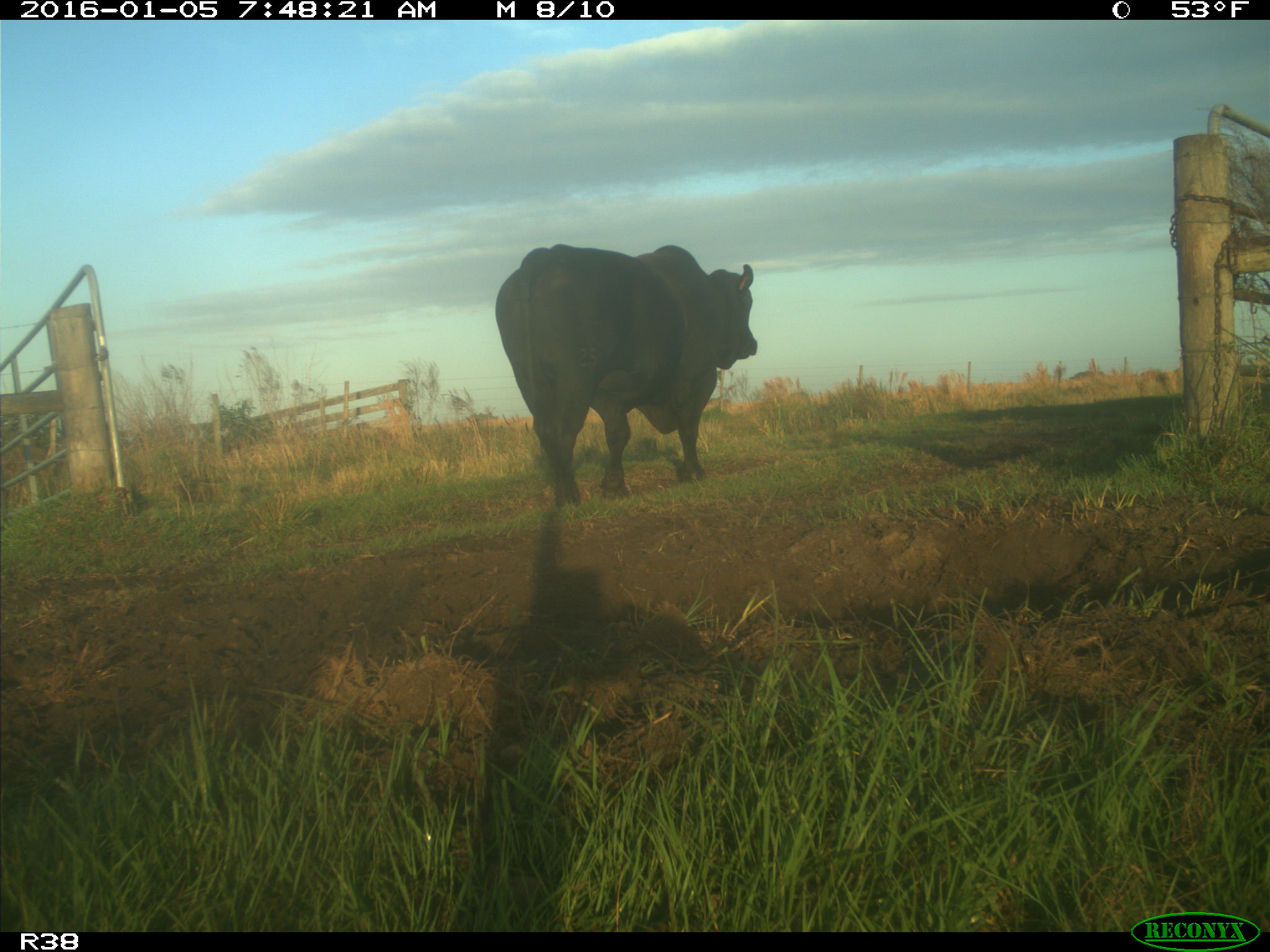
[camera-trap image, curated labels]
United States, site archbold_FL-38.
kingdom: Animalia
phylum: Chordata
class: Mammalia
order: Artiodactyla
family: Bovidae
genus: Bos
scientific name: Bos taurus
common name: domestic cow